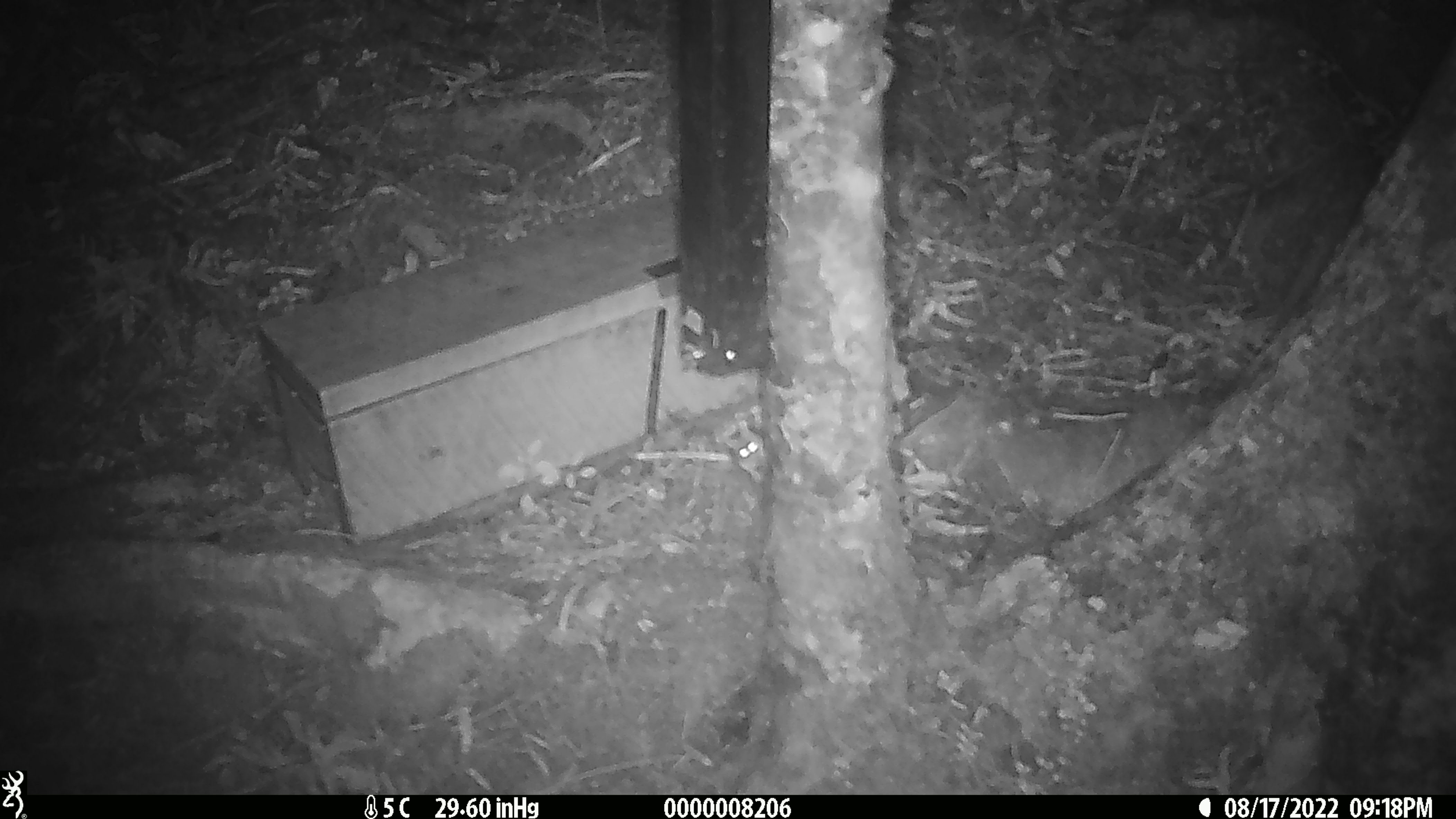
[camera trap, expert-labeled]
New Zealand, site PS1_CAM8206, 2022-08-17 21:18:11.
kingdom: Animalia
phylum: Chordata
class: Mammalia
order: Rodentia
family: Muridae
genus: Mus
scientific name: Mus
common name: mouse